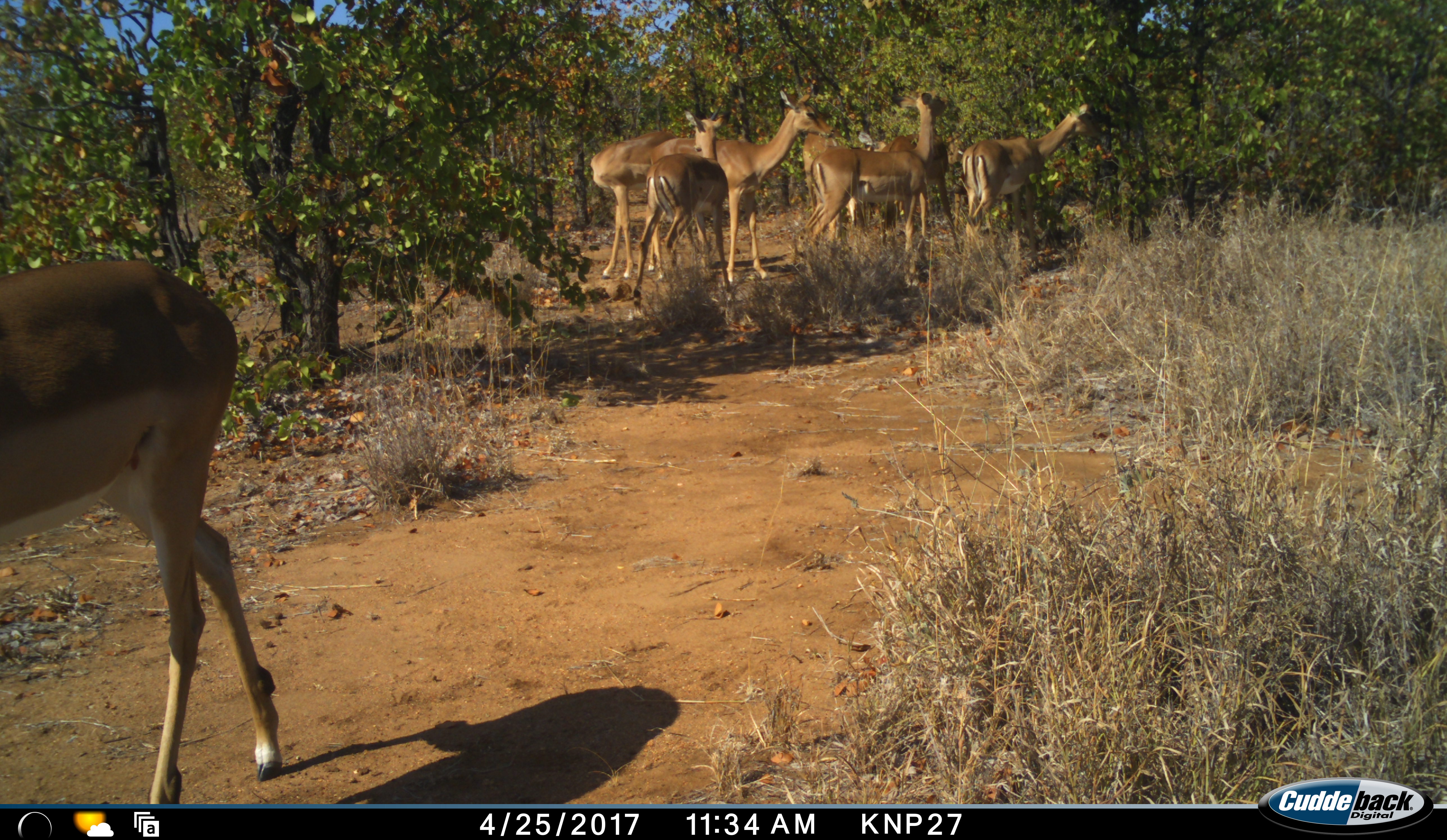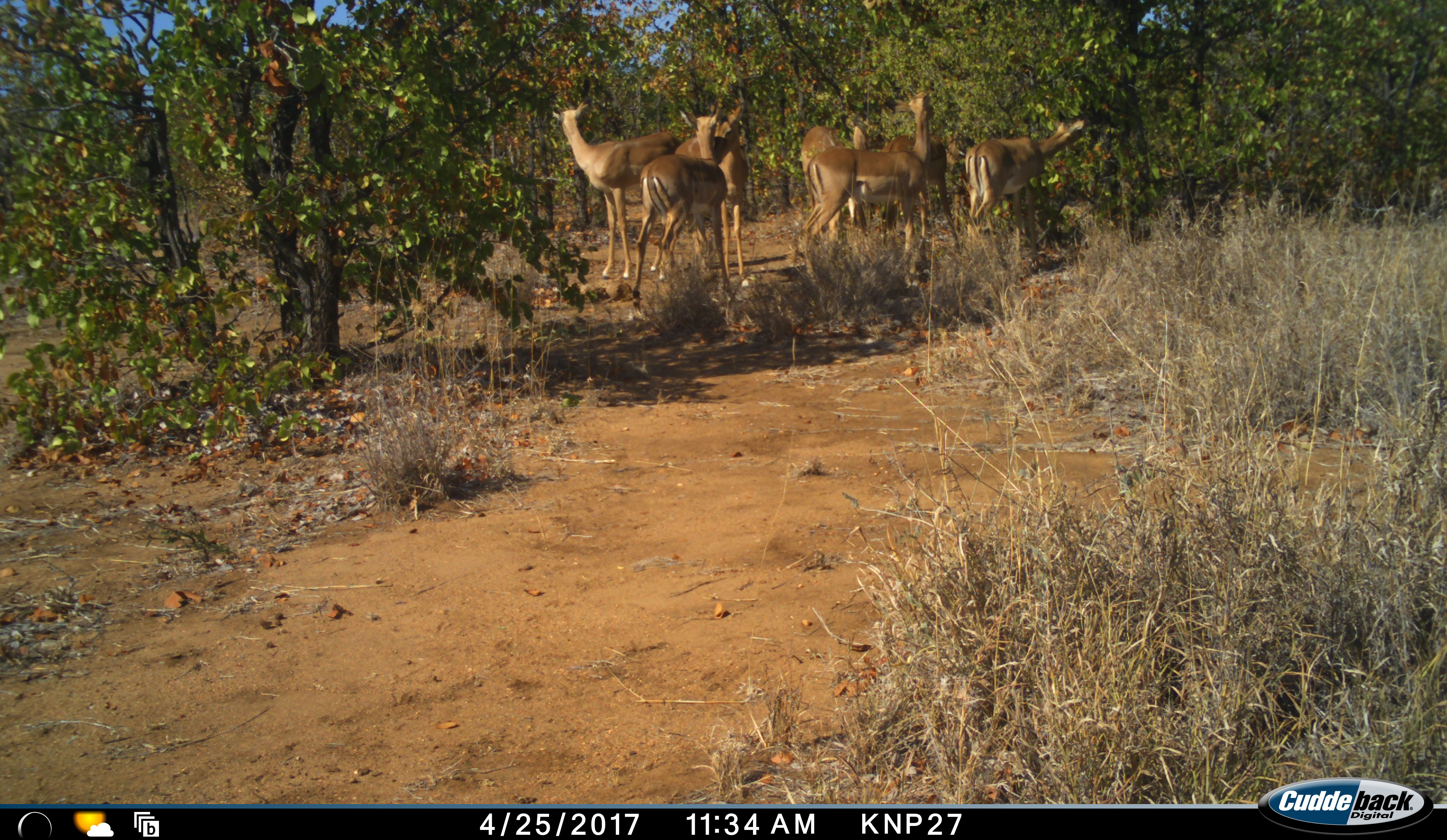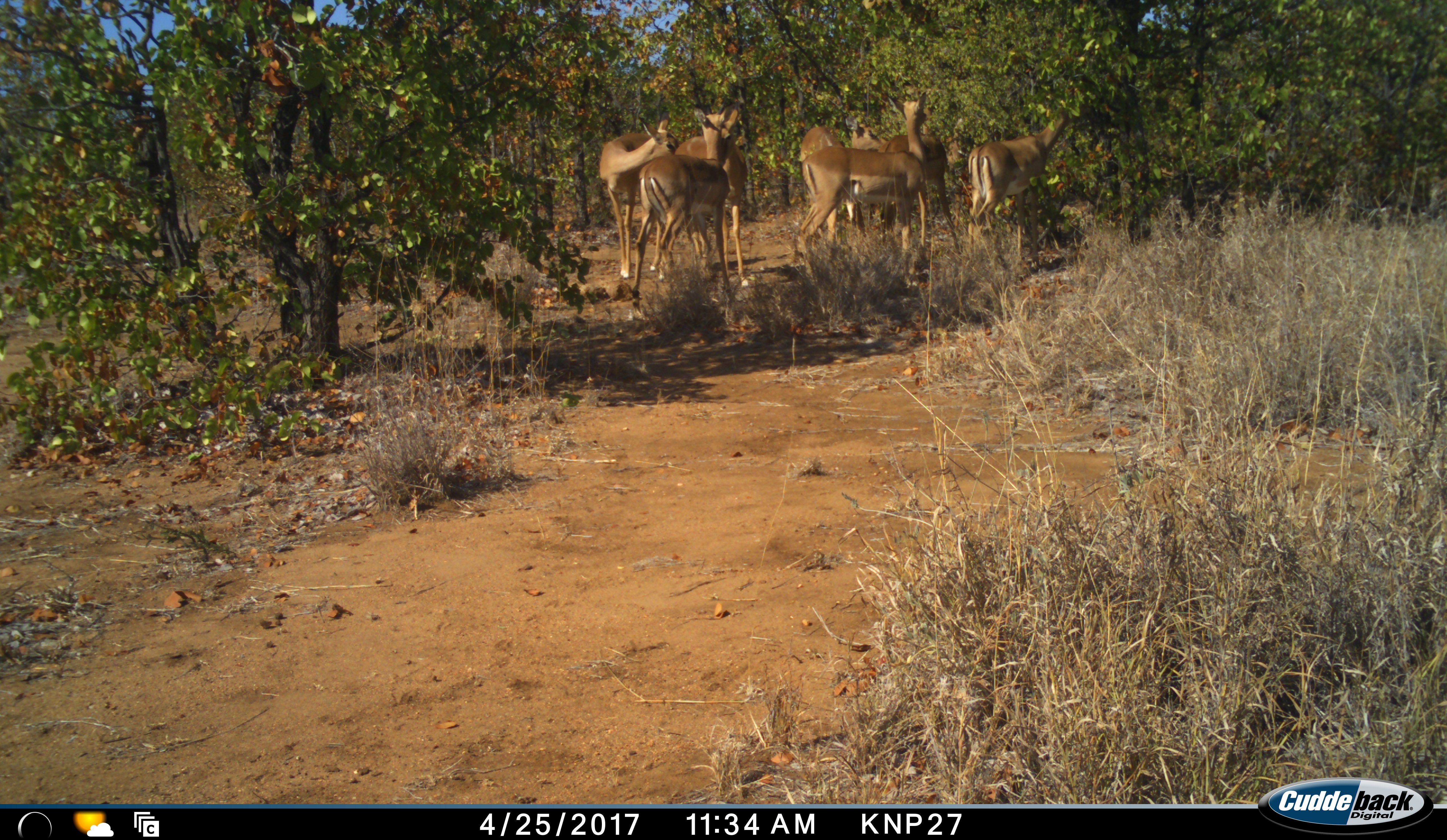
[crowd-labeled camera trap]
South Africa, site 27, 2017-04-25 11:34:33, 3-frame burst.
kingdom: Animalia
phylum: Chordata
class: Mammalia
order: Artiodactyla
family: Bovidae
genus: Aepyceros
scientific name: Aepyceros melampus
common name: impala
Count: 8.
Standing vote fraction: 89%.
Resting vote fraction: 0%.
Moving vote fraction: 67%.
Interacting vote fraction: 44%.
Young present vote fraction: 11%.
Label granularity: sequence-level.